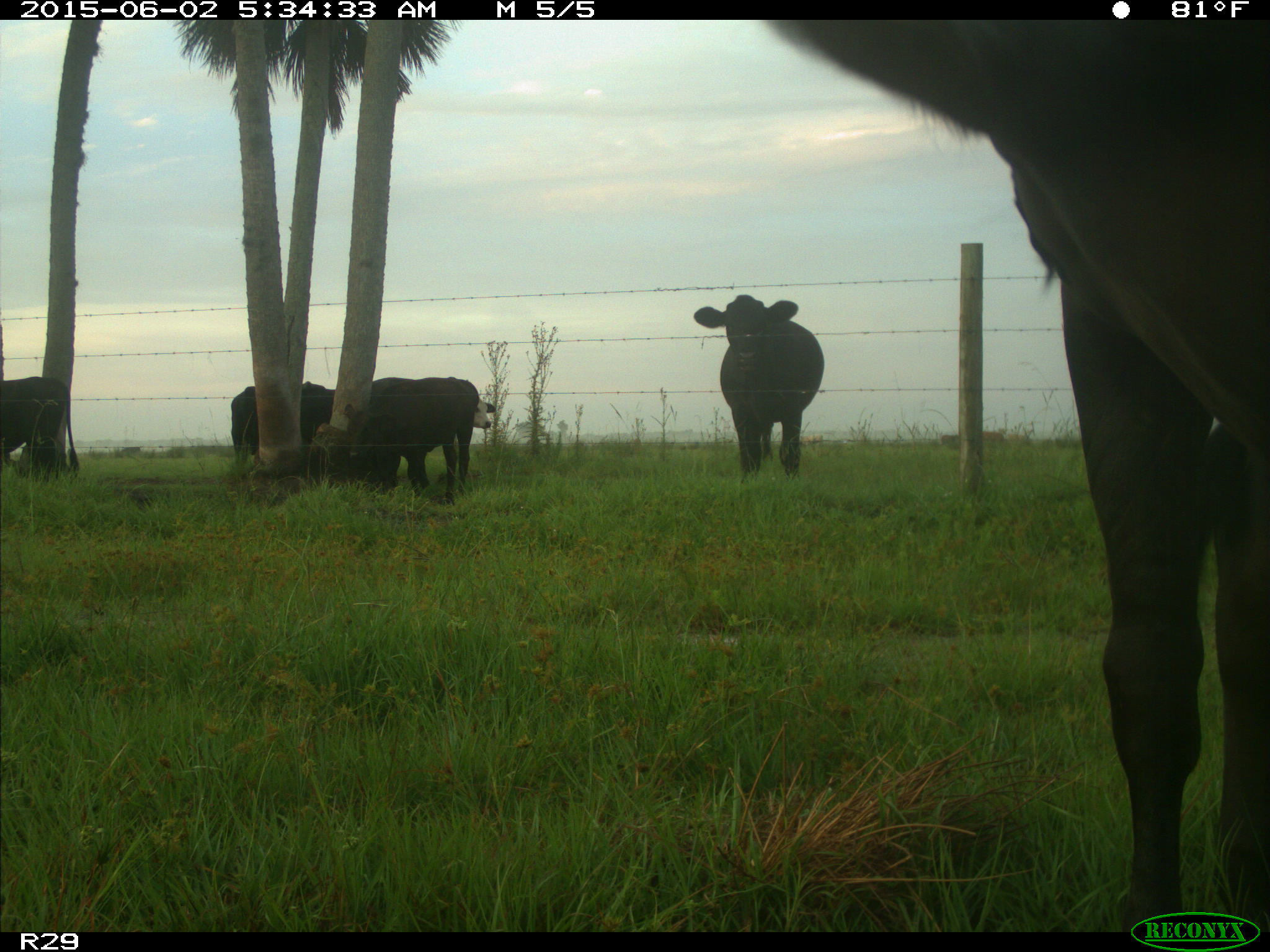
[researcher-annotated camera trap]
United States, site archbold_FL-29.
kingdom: Animalia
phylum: Chordata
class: Mammalia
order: Artiodactyla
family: Bovidae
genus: Bos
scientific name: Bos taurus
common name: domestic cow